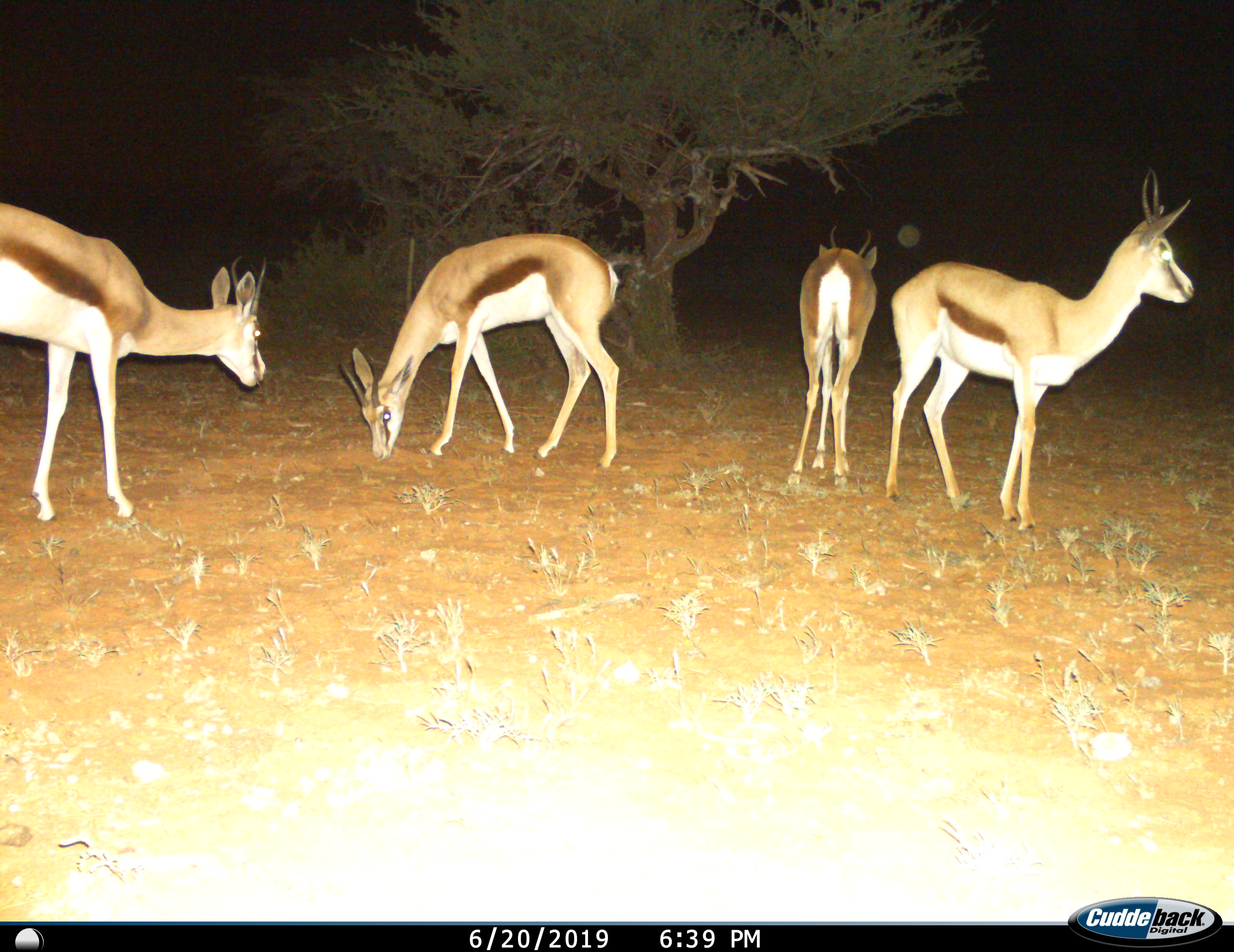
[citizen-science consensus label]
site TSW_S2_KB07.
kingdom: Animalia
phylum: Chordata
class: Mammalia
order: Artiodactyla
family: Bovidae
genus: Antidorcas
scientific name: Antidorcas marsupialis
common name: springbok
Springbok (Antidorcas marsupialis), count 4. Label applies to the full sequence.